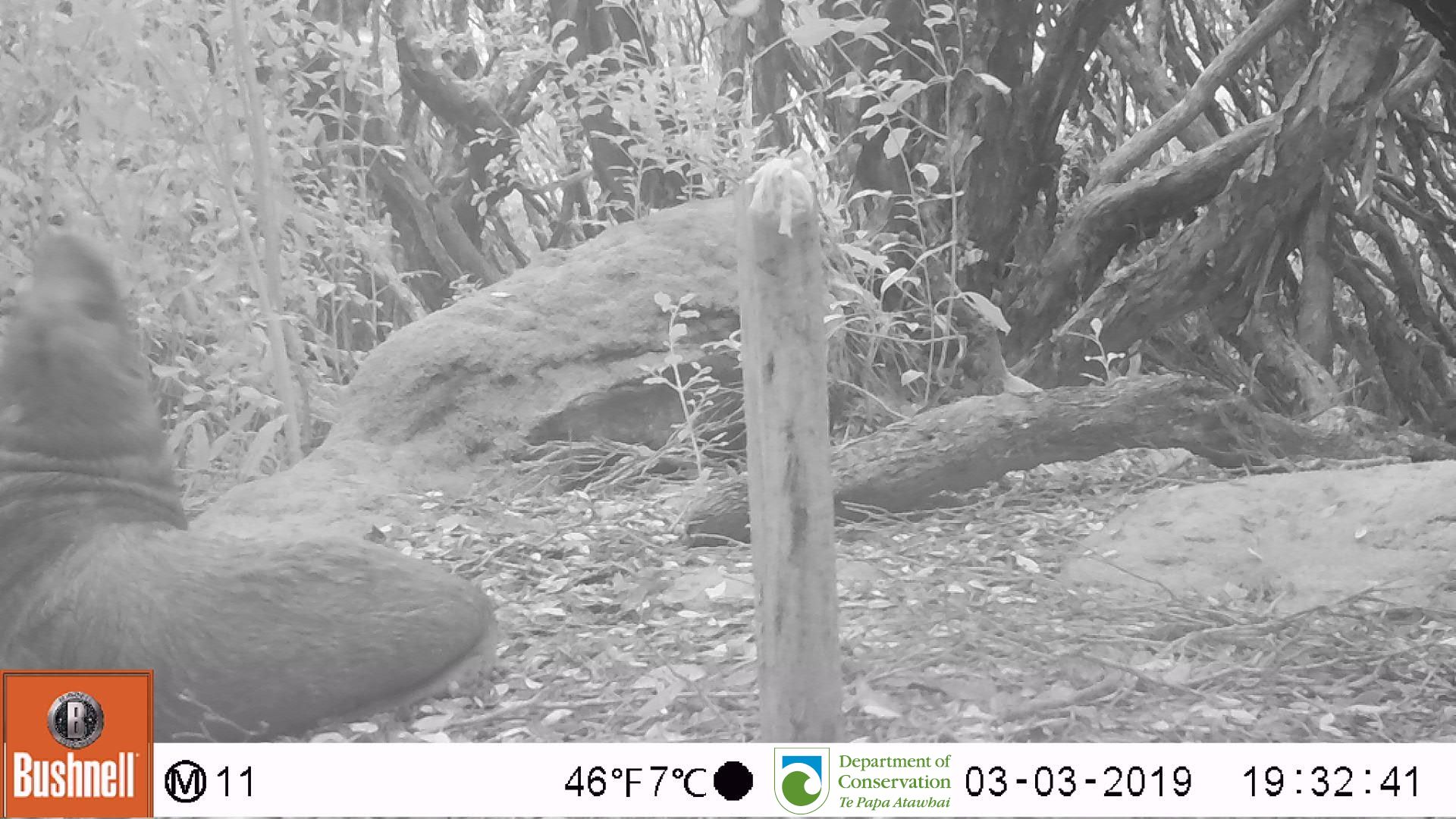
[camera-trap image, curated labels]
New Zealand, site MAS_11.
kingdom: Animalia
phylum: Chordata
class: Mammalia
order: Carnivora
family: Otariidae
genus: Phocarctos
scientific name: Phocarctos hookeri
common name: new zealand sea lion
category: sealion